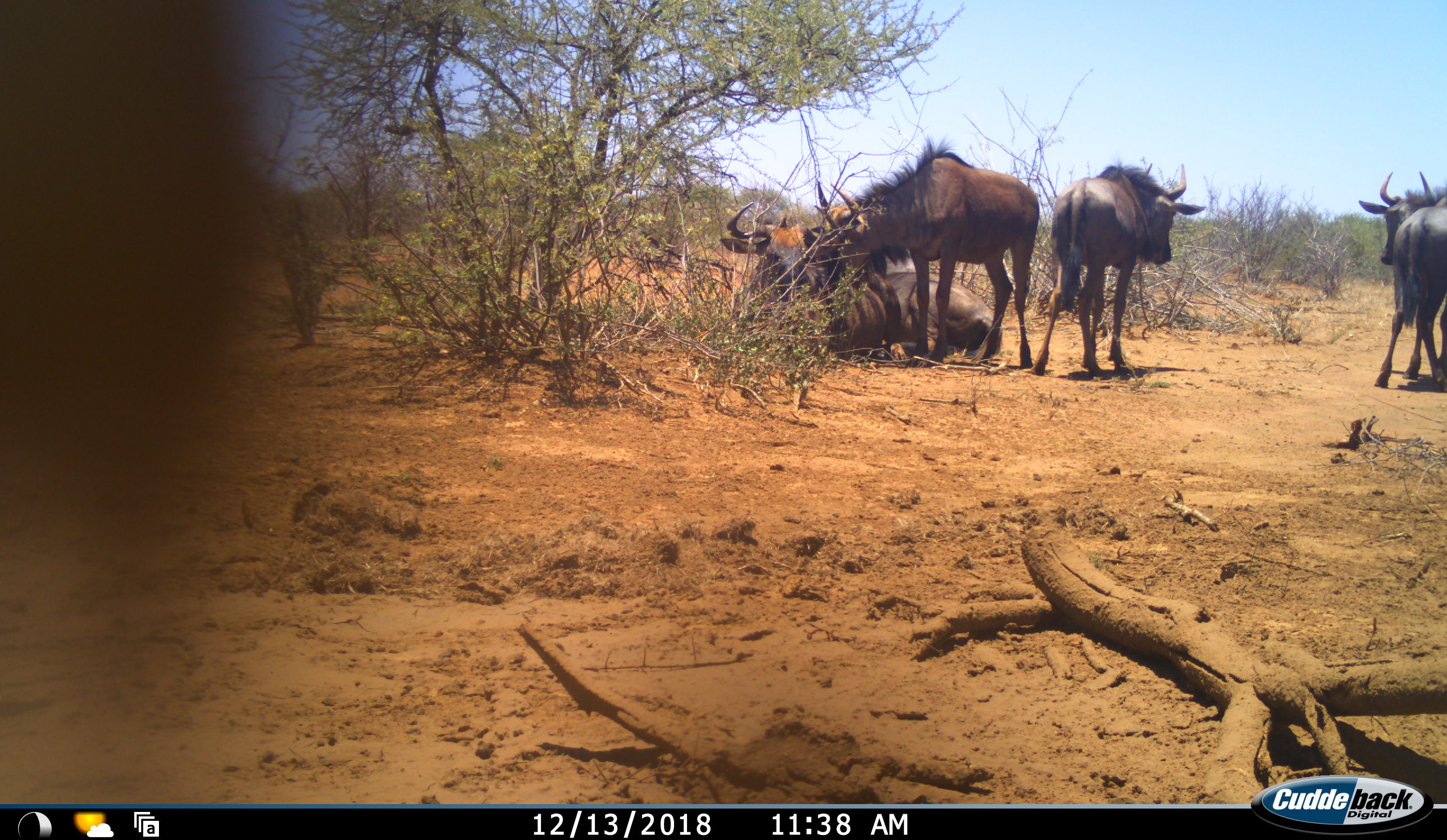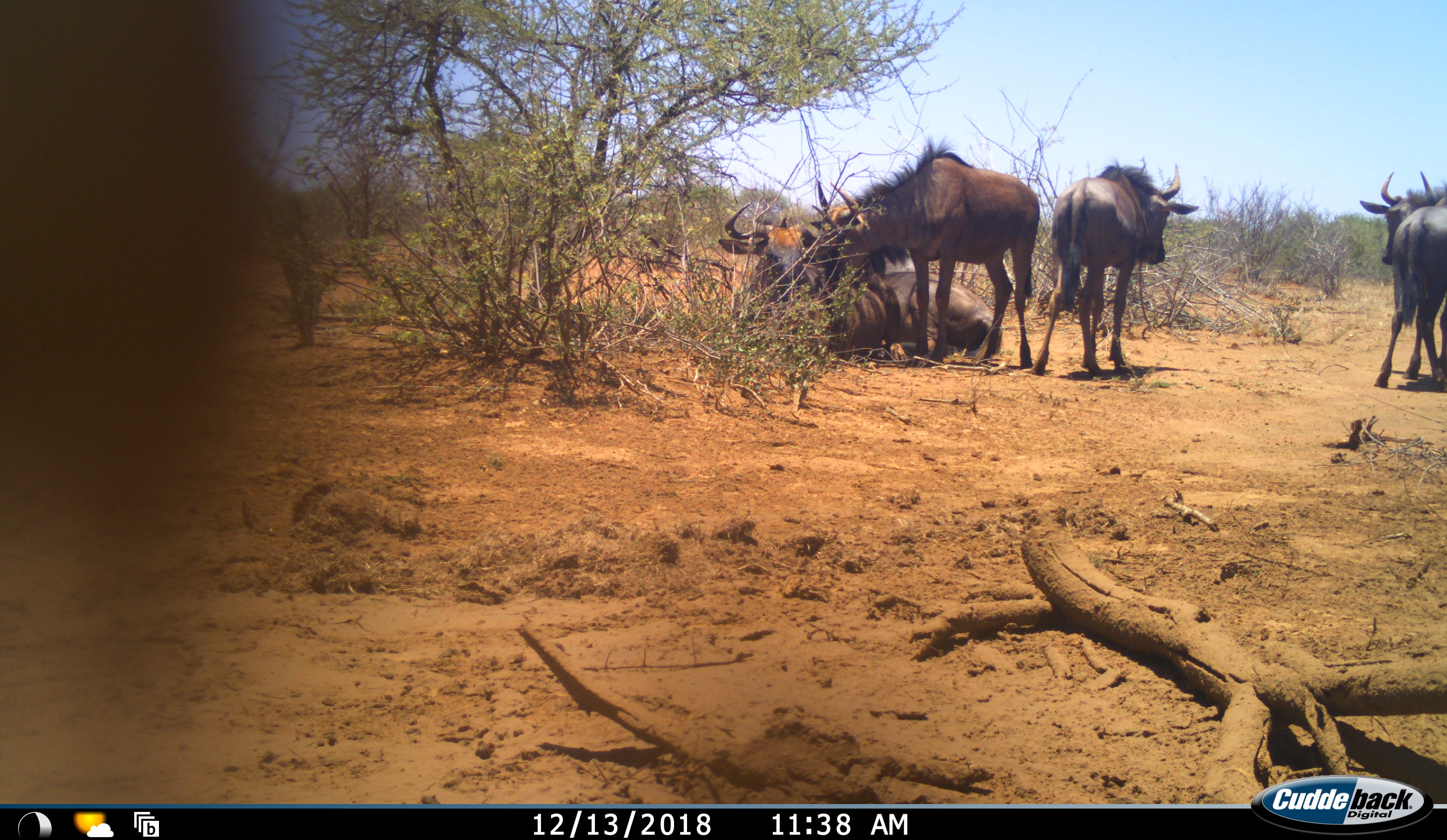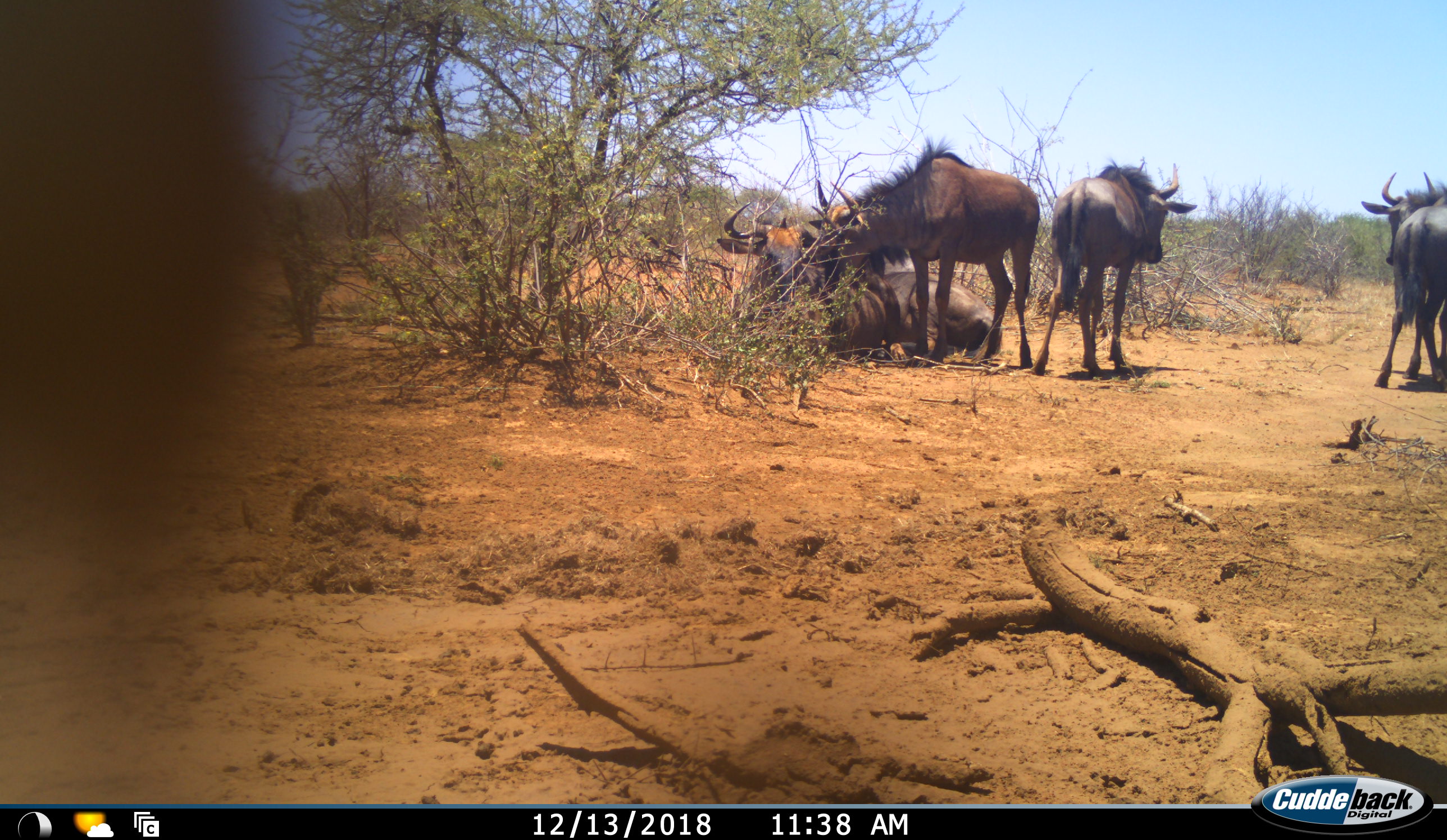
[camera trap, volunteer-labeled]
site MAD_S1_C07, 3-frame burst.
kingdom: Animalia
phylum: Chordata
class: Mammalia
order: Artiodactyla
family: Bovidae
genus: Connochaetes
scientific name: Connochaetes taurinus taurinus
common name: blue wildebeest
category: wildebeestblue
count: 5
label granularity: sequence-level